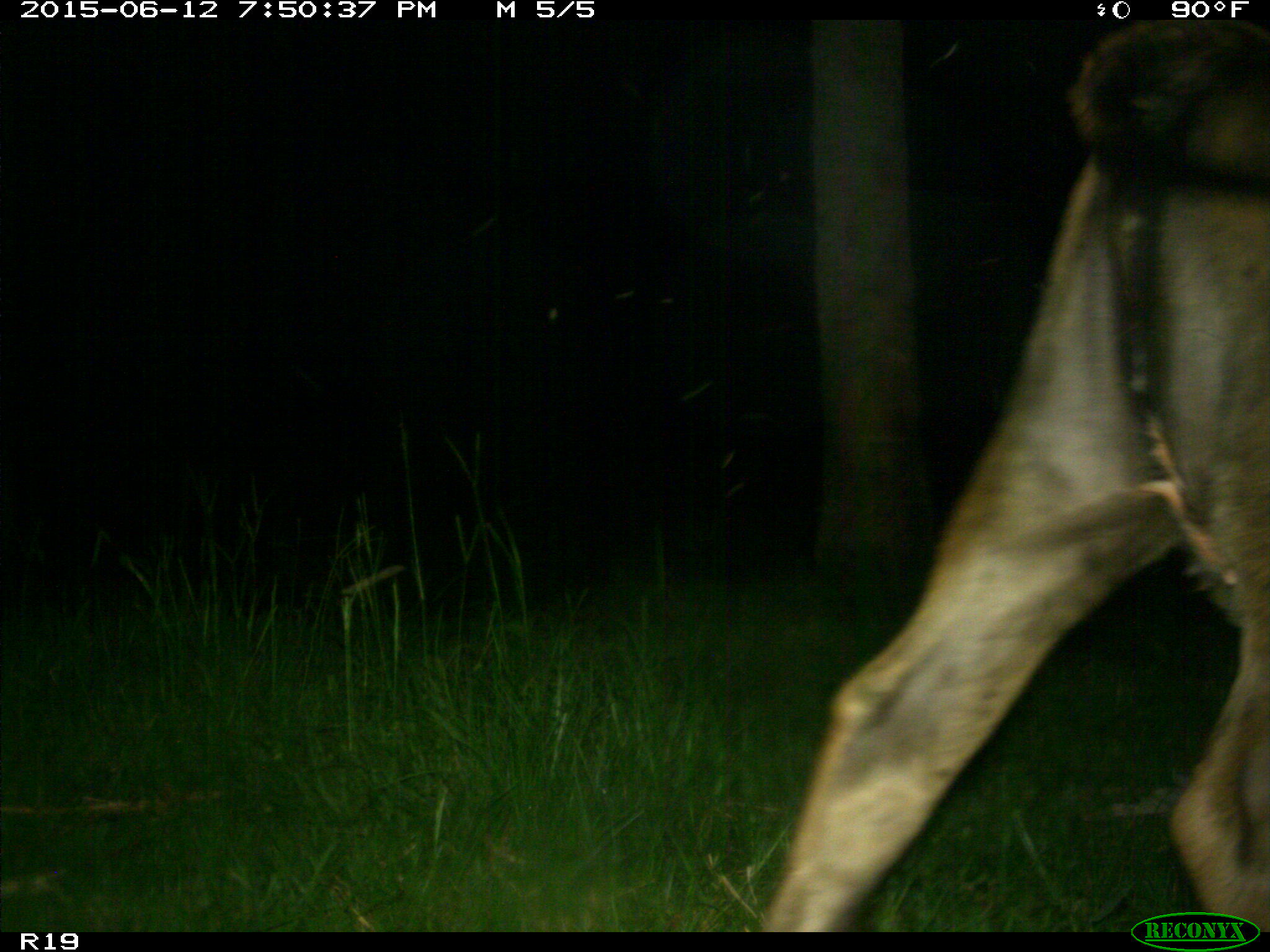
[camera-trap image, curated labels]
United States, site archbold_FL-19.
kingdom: Animalia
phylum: Chordata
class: Mammalia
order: Artiodactyla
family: Bovidae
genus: Bos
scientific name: Bos taurus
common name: domestic cow